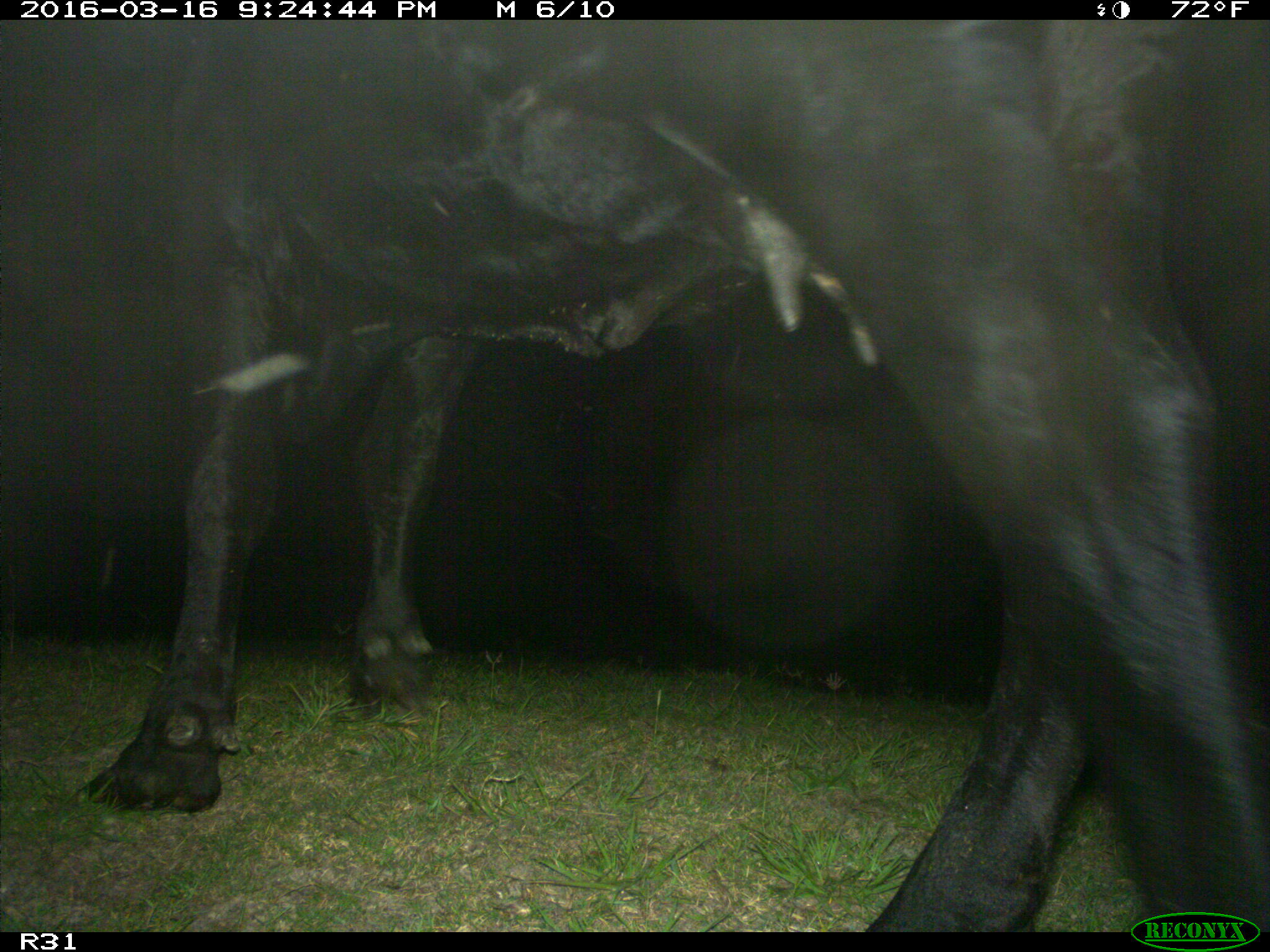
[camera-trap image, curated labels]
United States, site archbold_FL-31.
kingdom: Animalia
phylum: Chordata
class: Mammalia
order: Artiodactyla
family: Bovidae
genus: Bos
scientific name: Bos taurus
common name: domestic cow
Bos taurus (domestic cow).